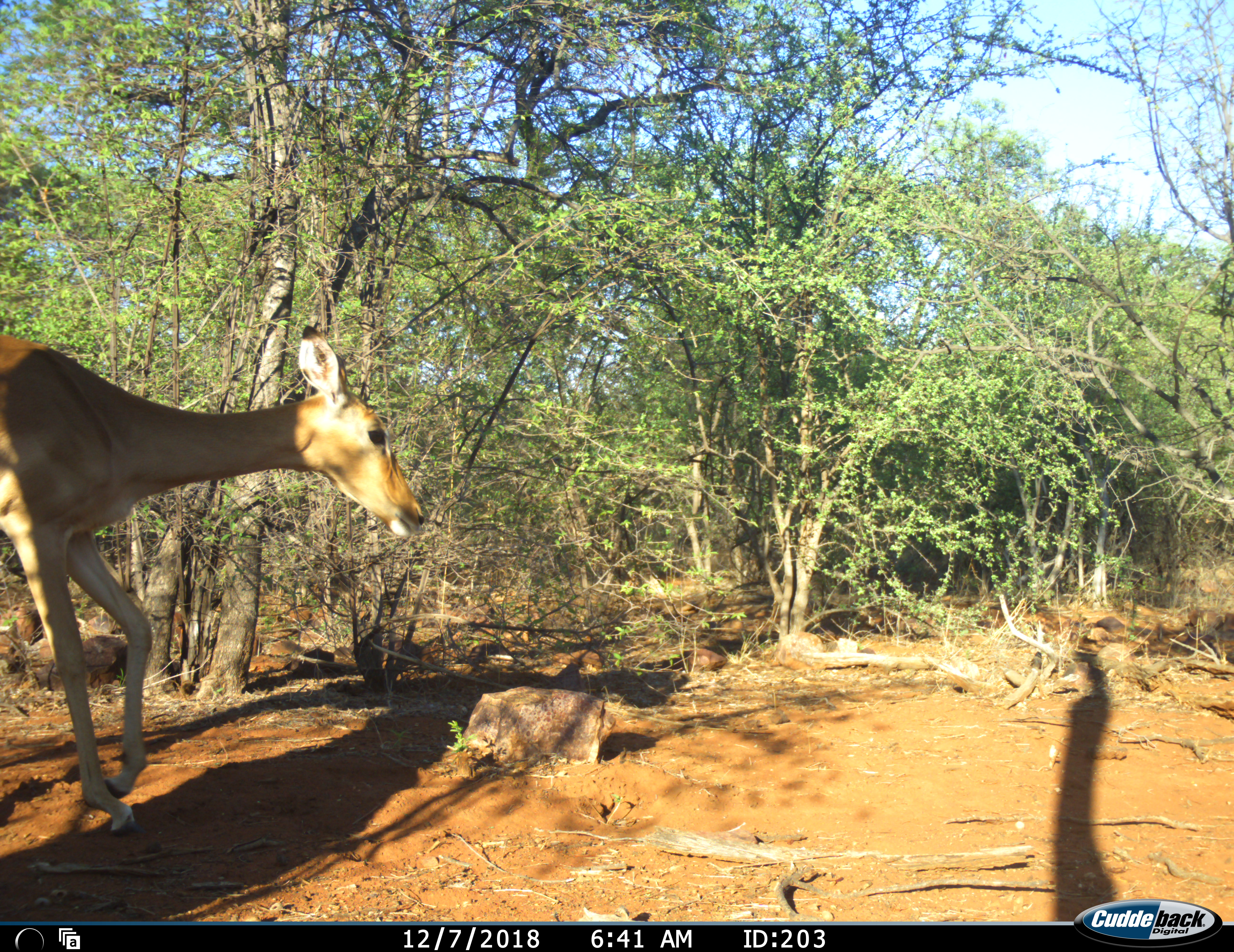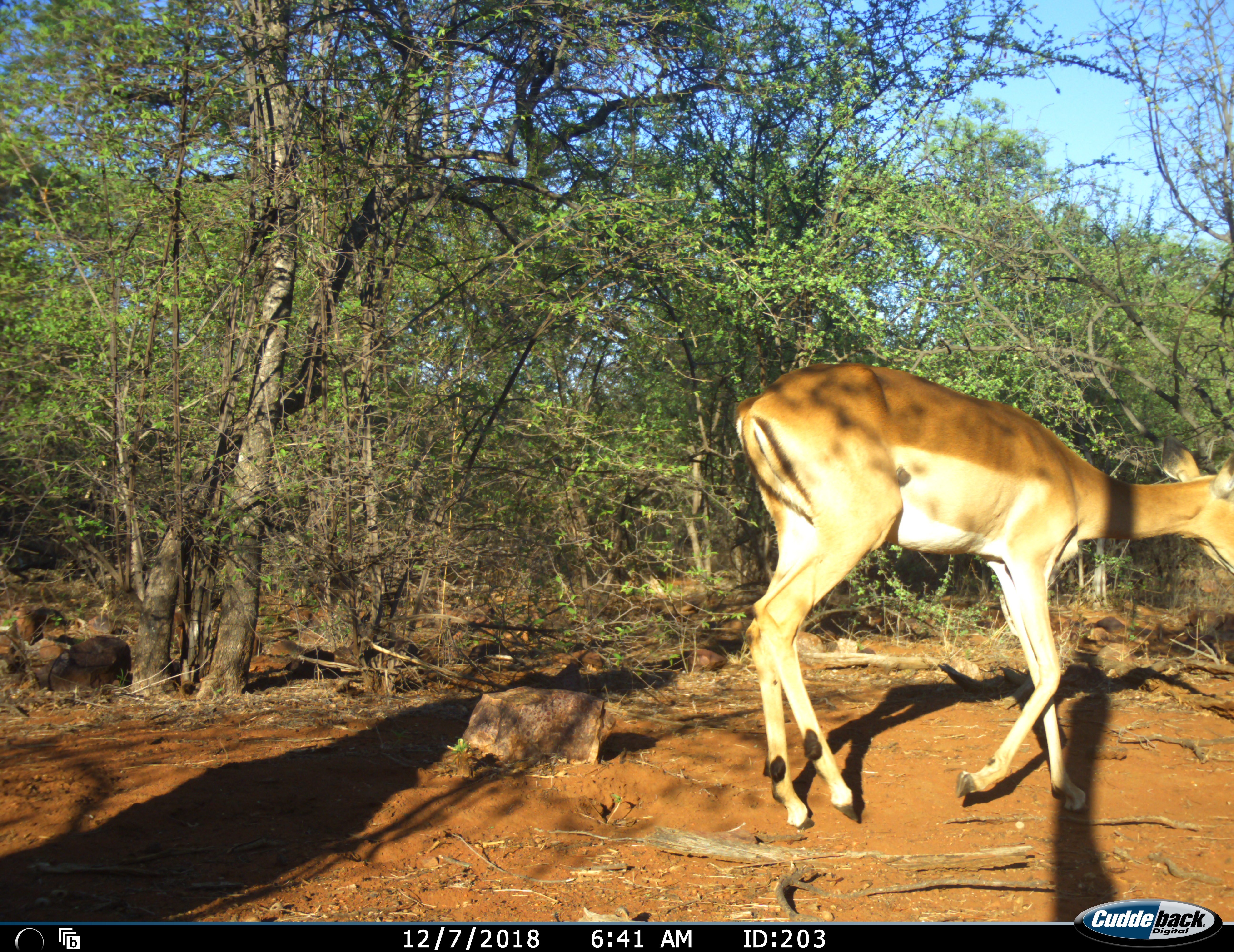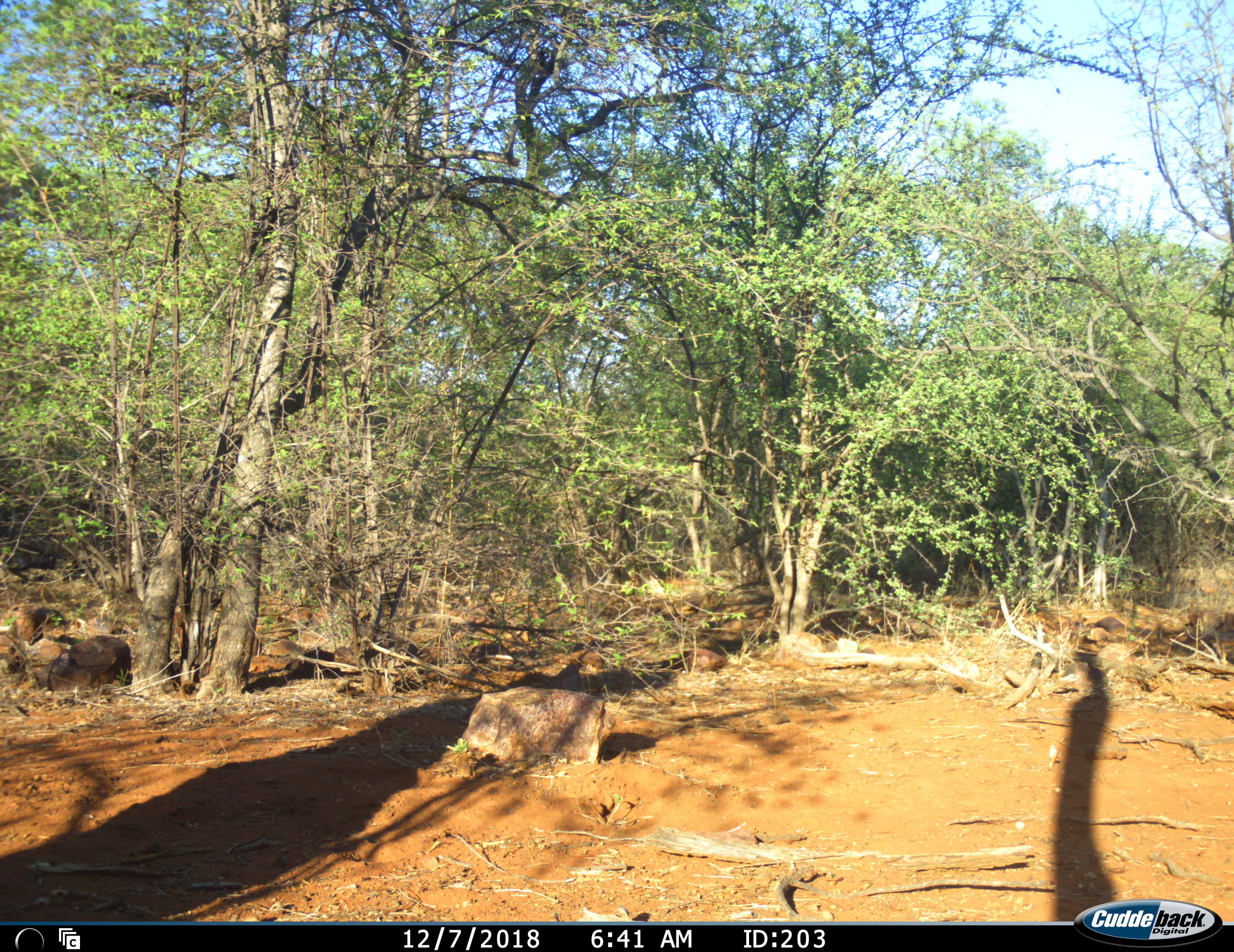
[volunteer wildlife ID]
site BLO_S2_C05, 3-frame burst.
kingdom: Animalia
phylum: Chordata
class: Mammalia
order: Artiodactyla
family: Bovidae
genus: Aepyceros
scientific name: Aepyceros melampus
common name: impala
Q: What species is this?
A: Impala (Aepyceros melampus).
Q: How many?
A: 1.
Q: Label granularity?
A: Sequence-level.